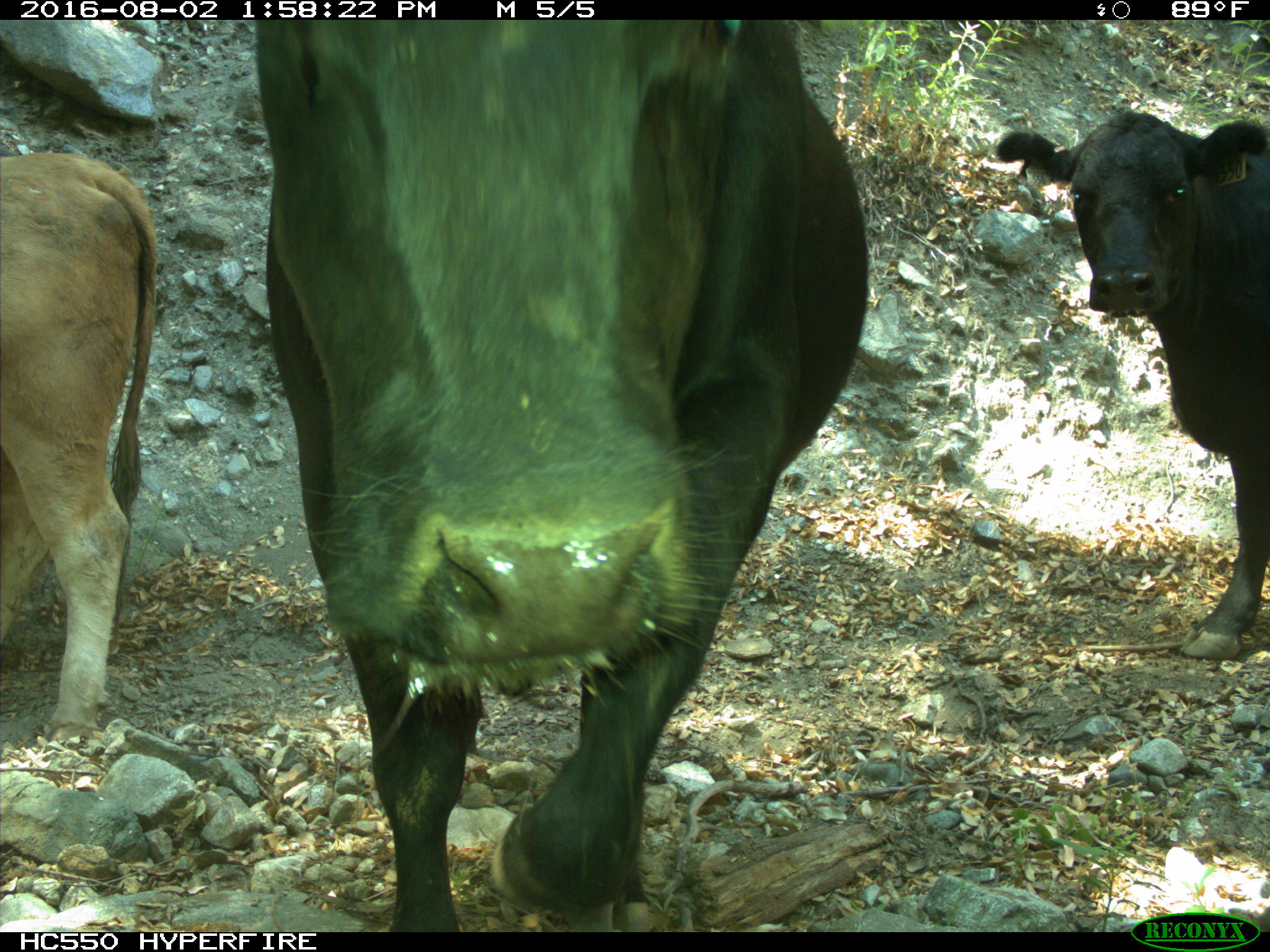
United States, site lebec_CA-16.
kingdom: Animalia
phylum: Chordata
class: Mammalia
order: Artiodactyla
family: Bovidae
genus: Bos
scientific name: Bos taurus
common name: domestic cow